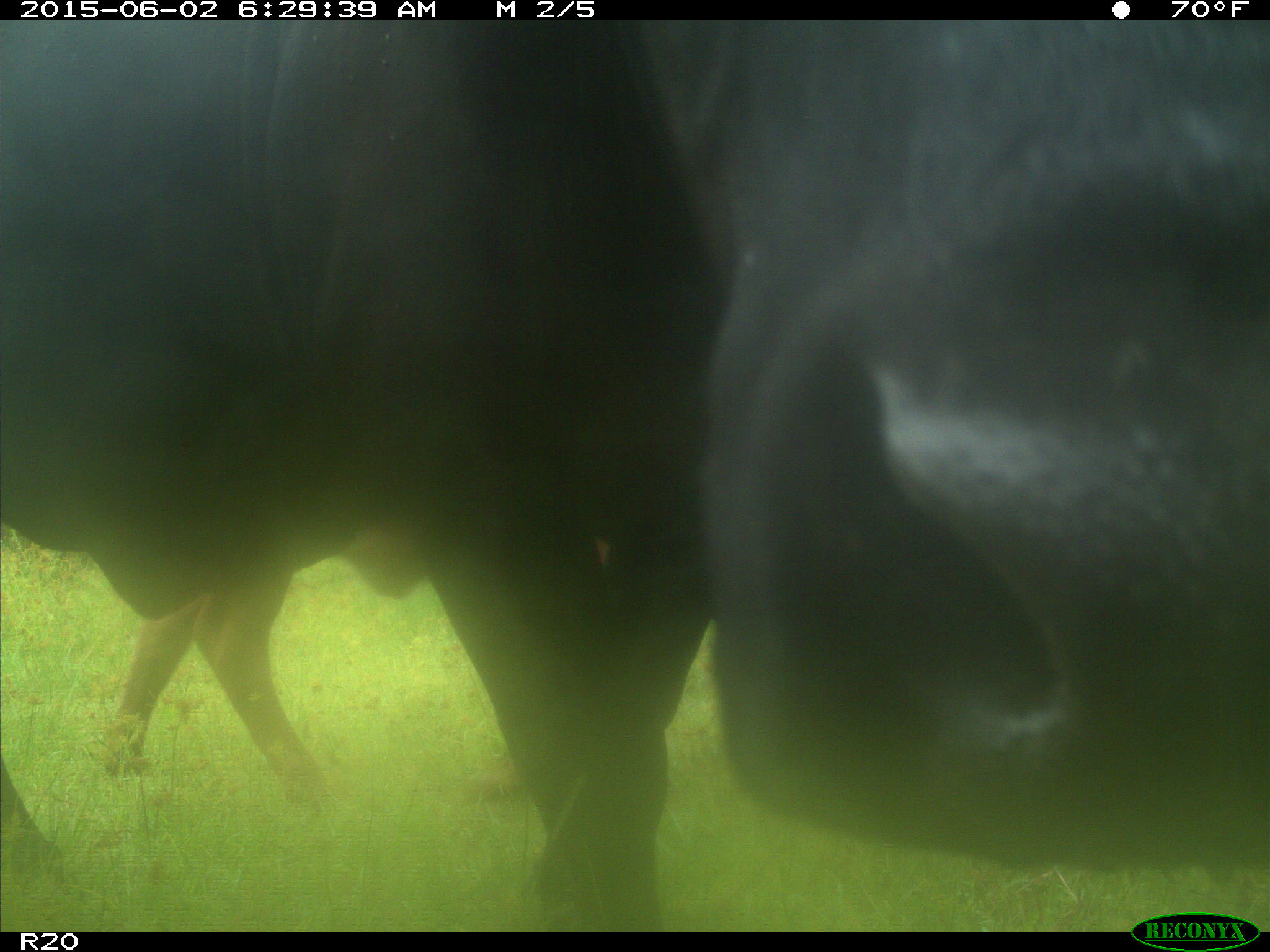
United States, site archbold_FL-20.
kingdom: Animalia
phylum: Chordata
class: Mammalia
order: Artiodactyla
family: Bovidae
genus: Bos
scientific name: Bos taurus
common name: domestic cow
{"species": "Bos taurus (domestic cow)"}